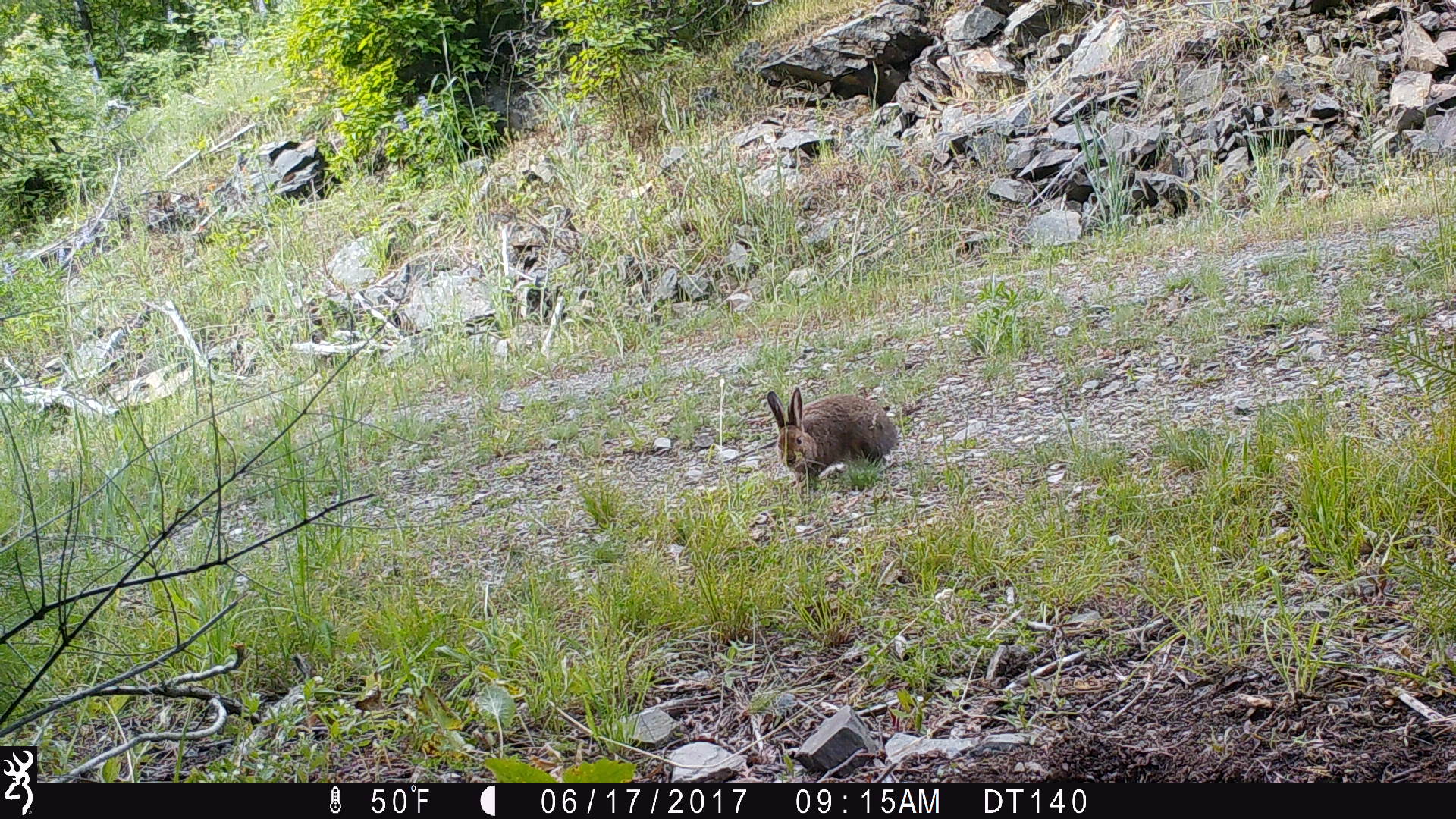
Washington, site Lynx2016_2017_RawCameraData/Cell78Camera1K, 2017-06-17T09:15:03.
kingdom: Animalia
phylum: Chordata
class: Mammalia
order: Lagomorpha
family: Leporidae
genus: Lepus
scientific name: Lepus americanus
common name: snowshoe hare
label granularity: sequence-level